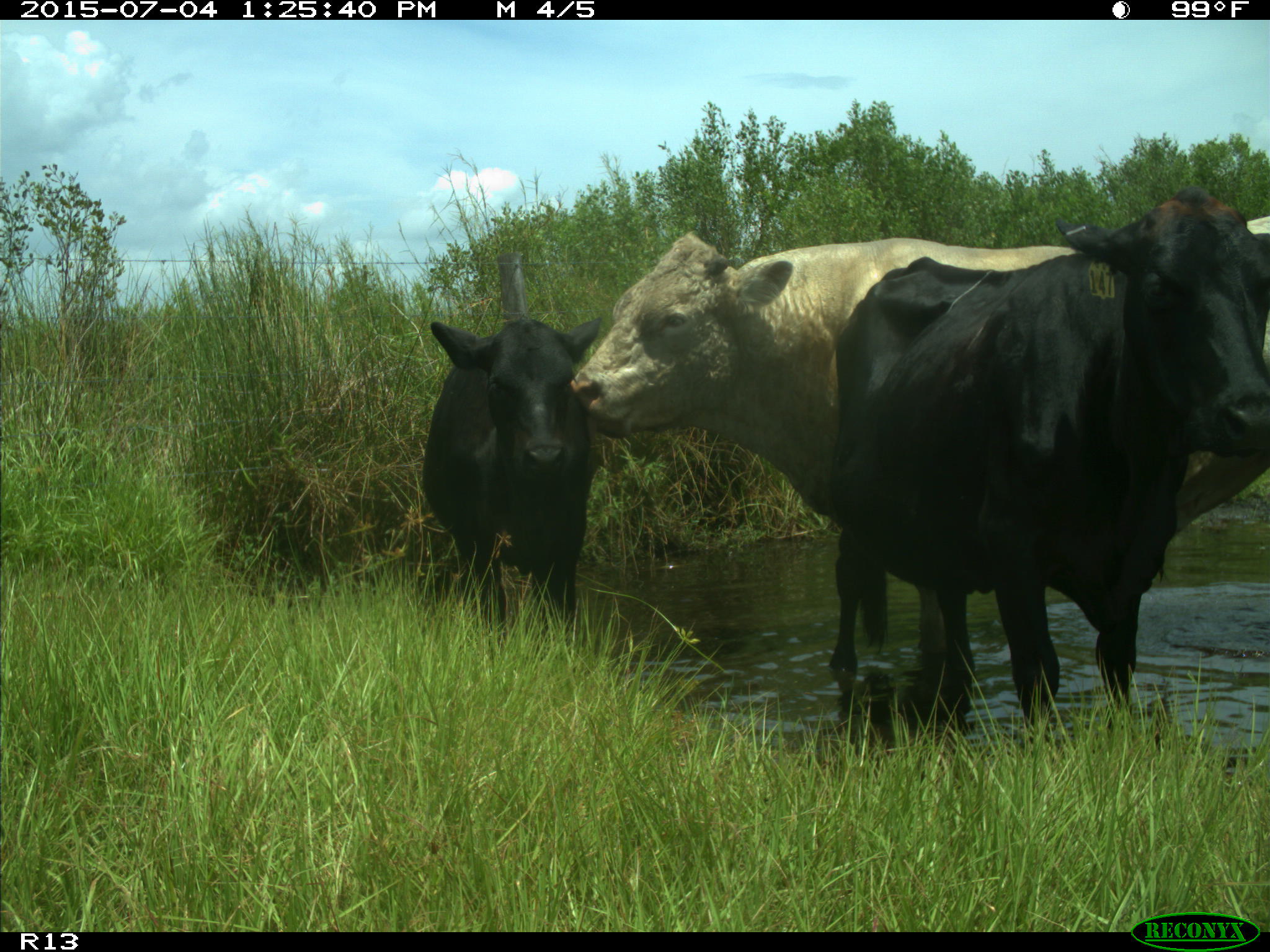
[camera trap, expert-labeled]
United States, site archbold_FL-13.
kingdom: Animalia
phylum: Chordata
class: Mammalia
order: Artiodactyla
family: Bovidae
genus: Bos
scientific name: Bos taurus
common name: domestic cow